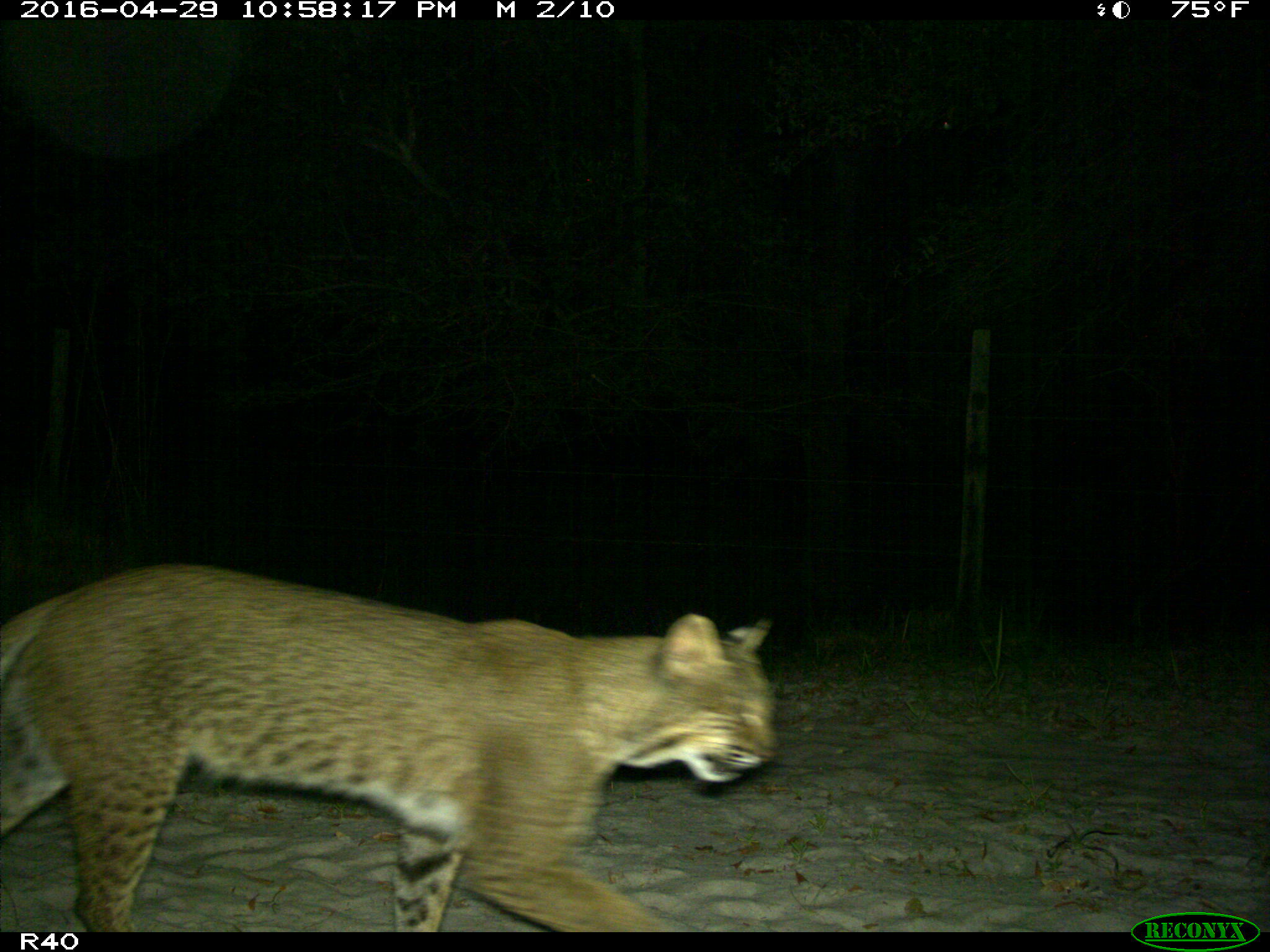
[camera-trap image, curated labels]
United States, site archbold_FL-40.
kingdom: Animalia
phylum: Chordata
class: Mammalia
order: Carnivora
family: Felidae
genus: Lynx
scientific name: Lynx rufus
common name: bobcat